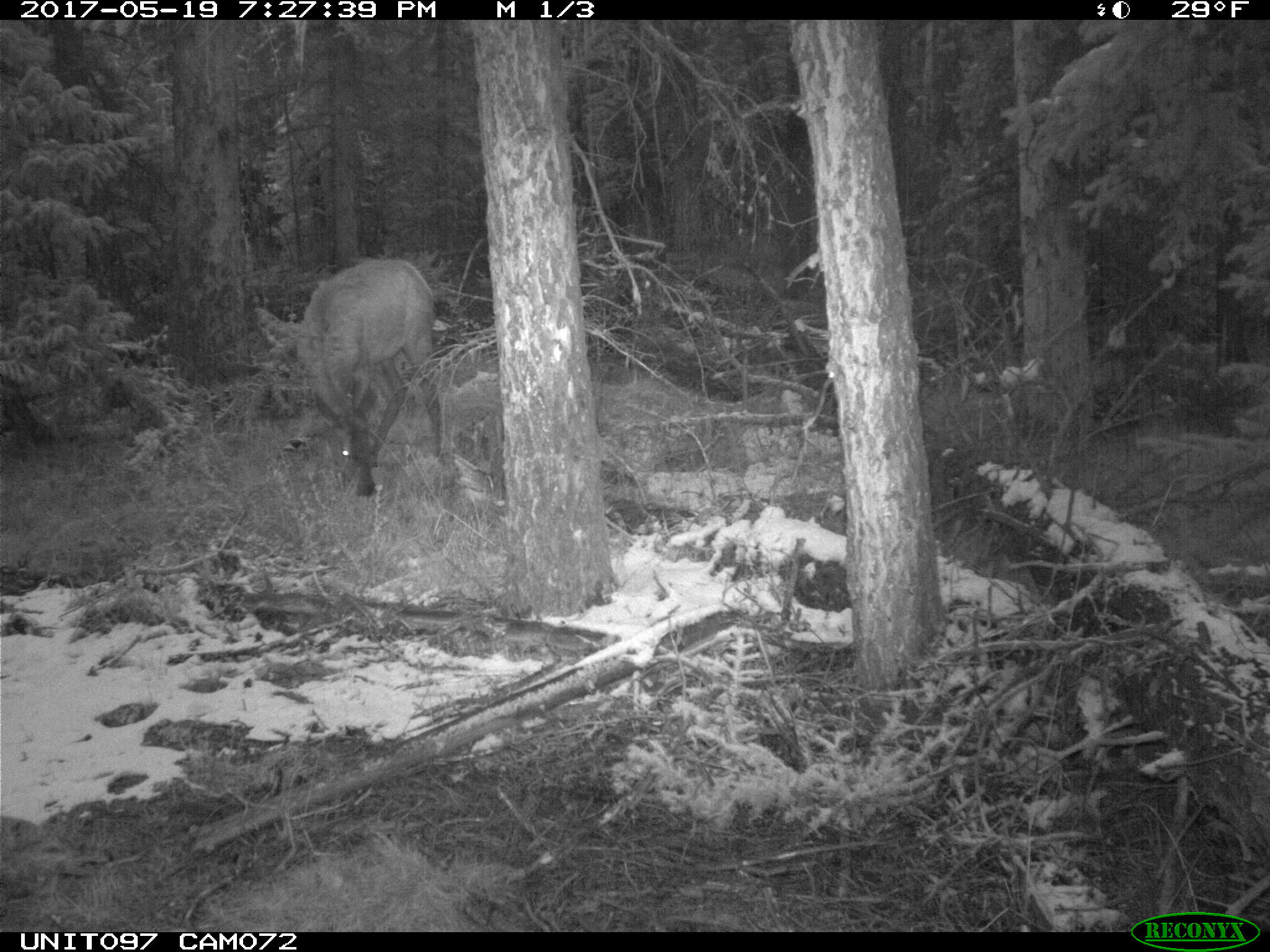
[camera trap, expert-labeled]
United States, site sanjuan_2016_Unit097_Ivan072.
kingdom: Animalia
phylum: Chordata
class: Mammalia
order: Artiodactyla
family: Cervidae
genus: Cervus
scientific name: Cervus elaphus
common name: red deer